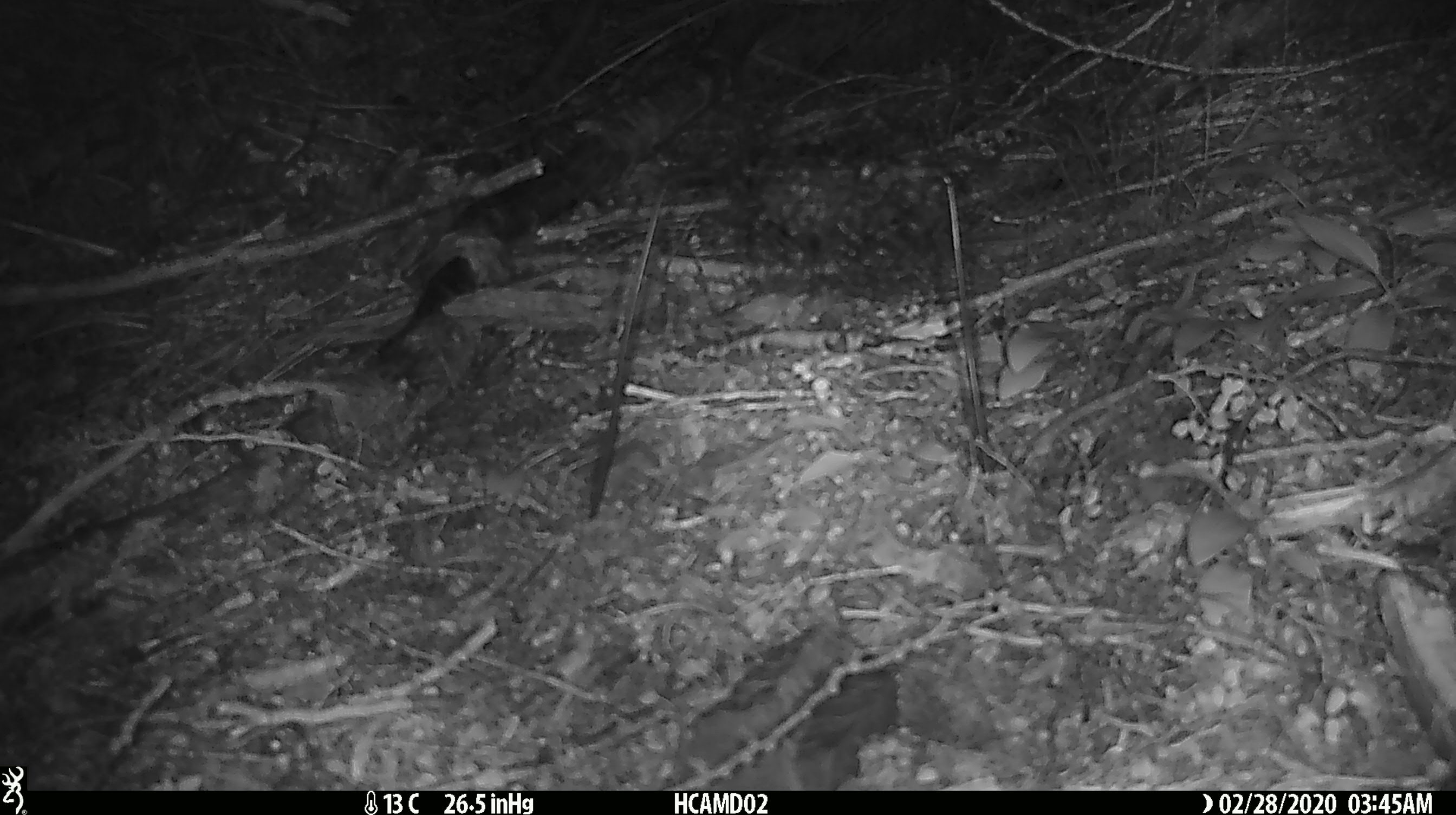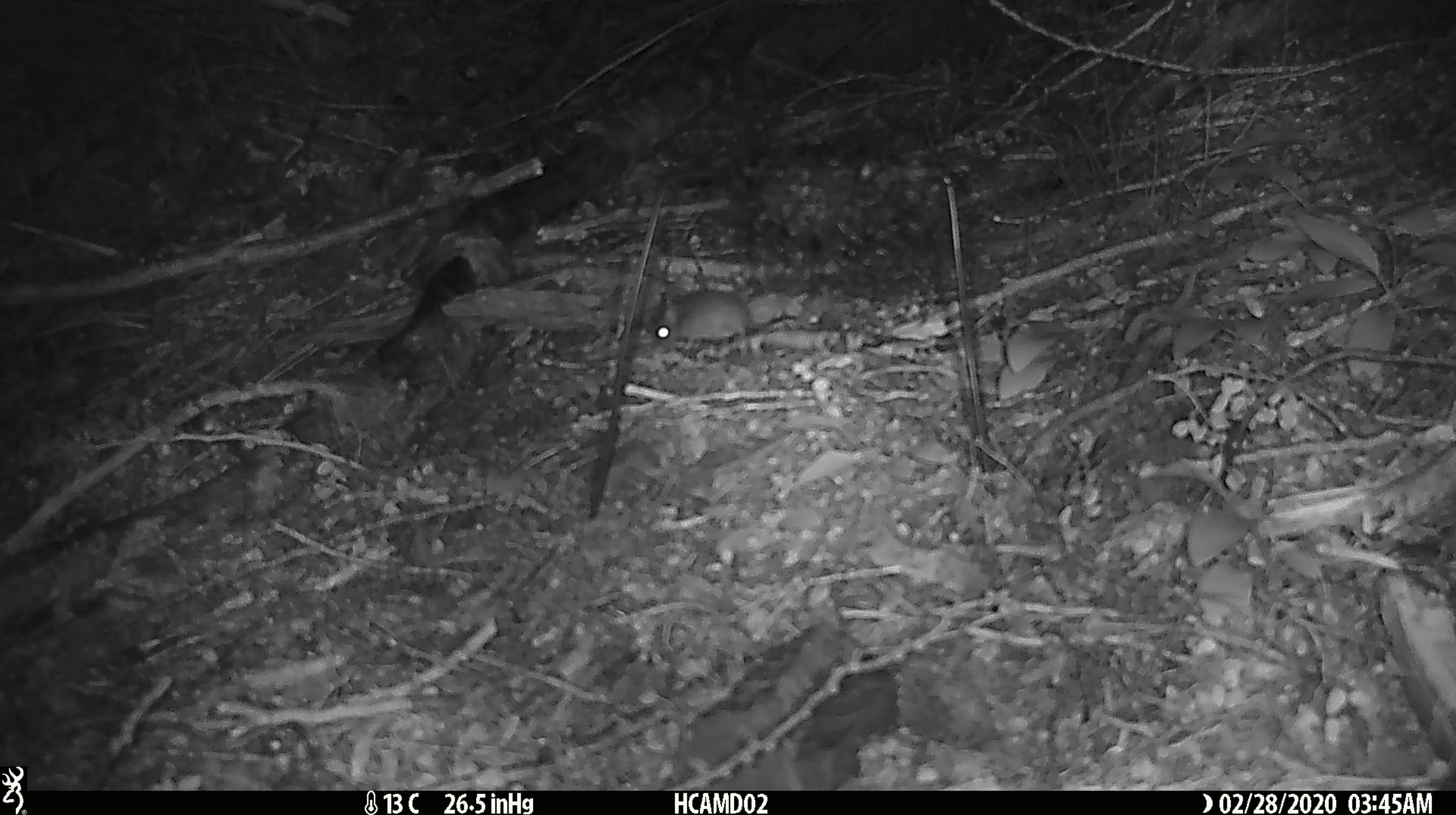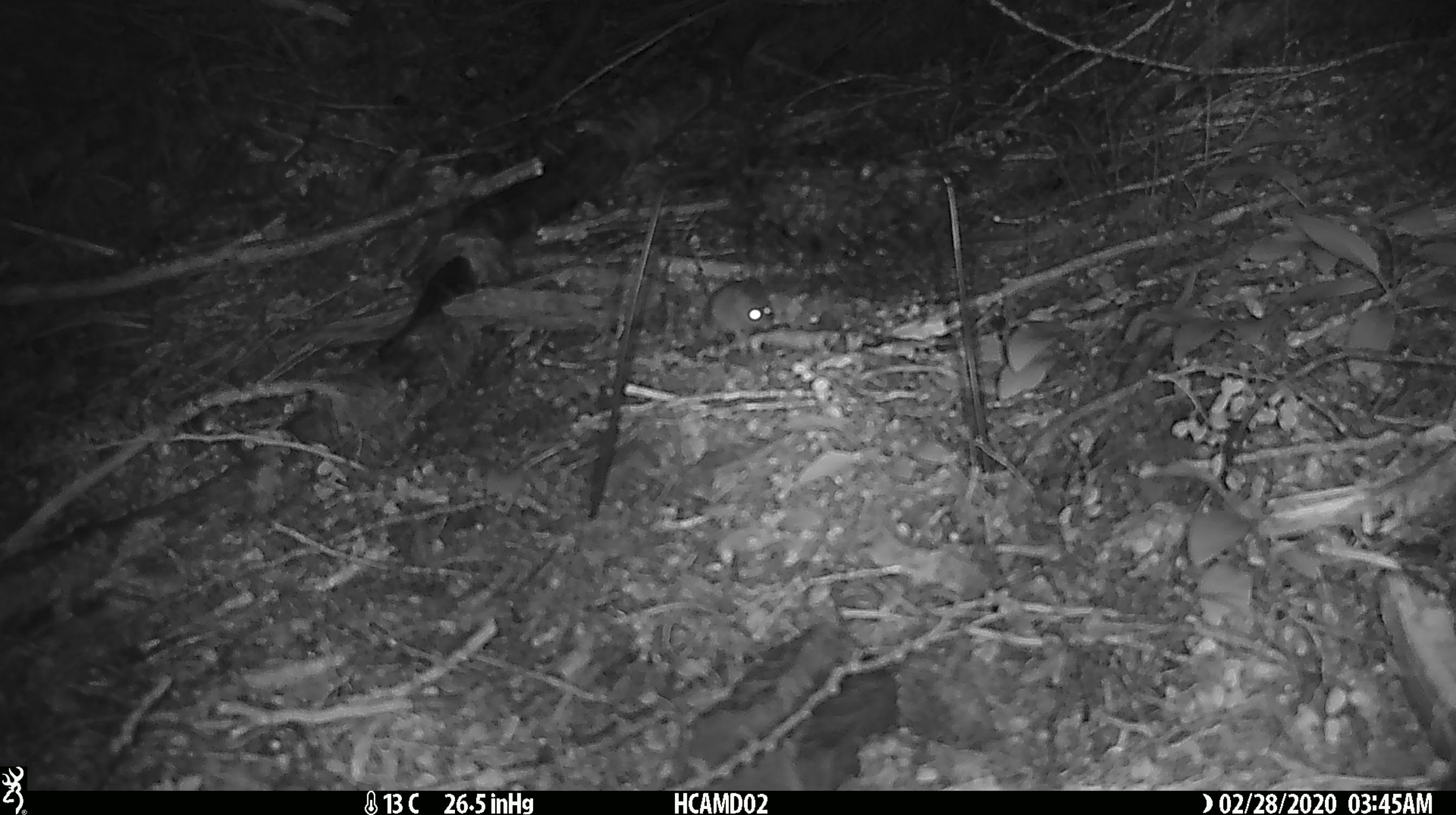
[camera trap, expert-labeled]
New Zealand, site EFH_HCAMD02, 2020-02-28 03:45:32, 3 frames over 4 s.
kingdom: Animalia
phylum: Chordata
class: Mammalia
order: Rodentia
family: Muridae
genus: Mus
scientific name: Mus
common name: mouse